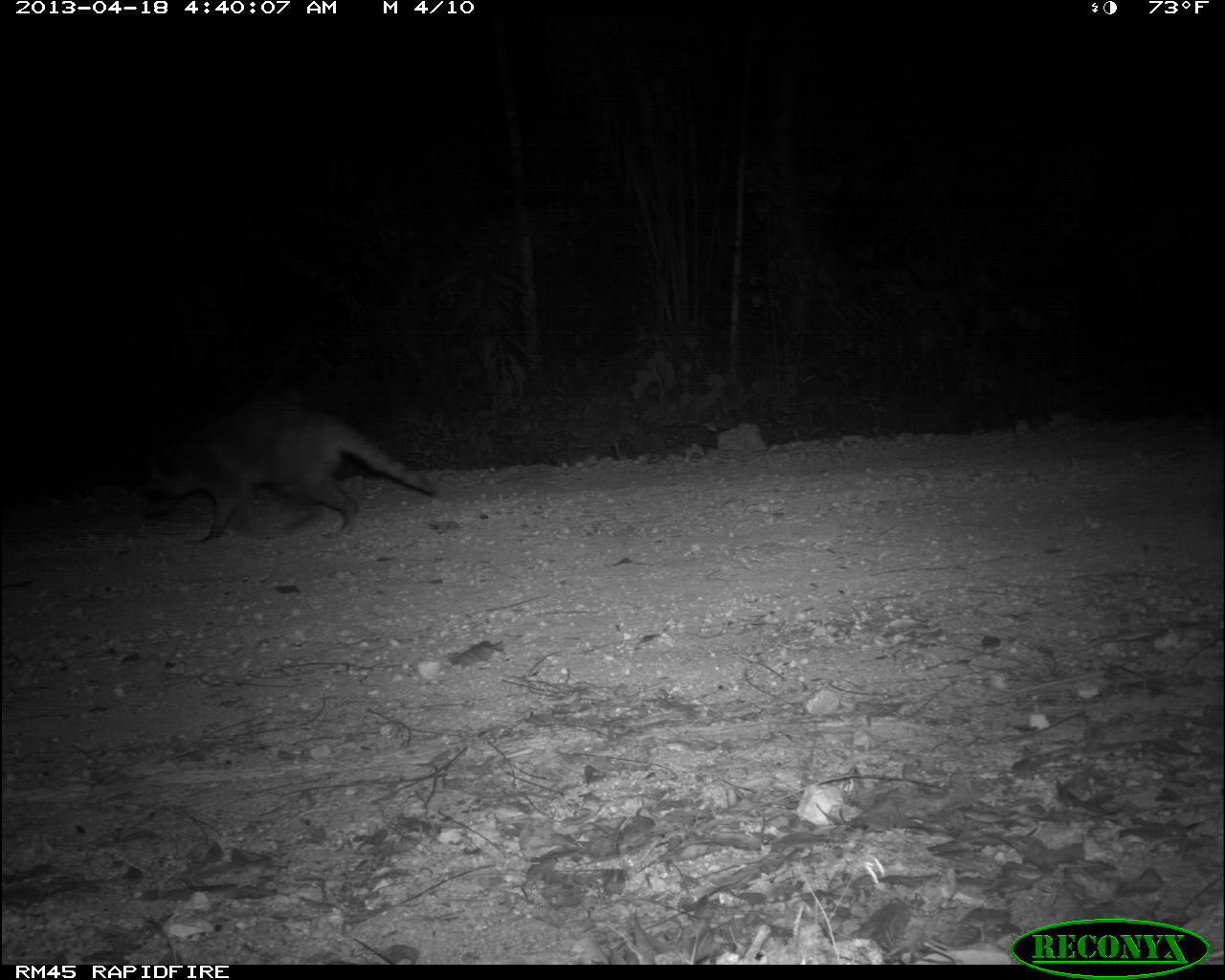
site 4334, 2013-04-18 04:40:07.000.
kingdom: Animalia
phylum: Chordata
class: Mammalia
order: Carnivora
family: Procyonidae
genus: Procyon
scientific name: Procyon lotor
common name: common raccoon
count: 1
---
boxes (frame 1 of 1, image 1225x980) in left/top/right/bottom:
procyon lotor: 139/394/436/548